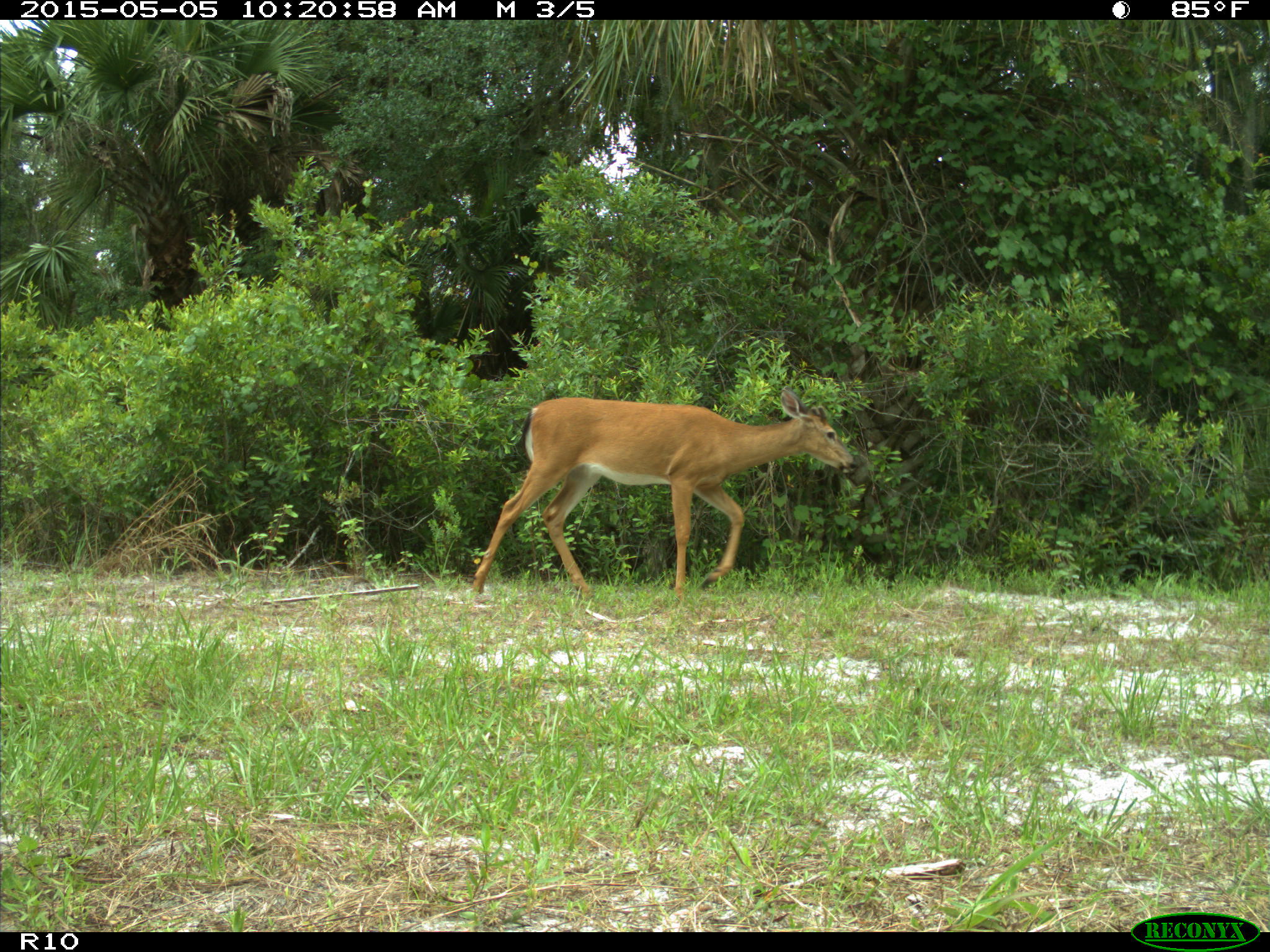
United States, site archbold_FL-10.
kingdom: Animalia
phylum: Chordata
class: Mammalia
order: Artiodactyla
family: Cervidae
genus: Odocoileus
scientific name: Odocoileus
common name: deer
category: unidentified deer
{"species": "unidentified deer (deer) (Odocoileus)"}